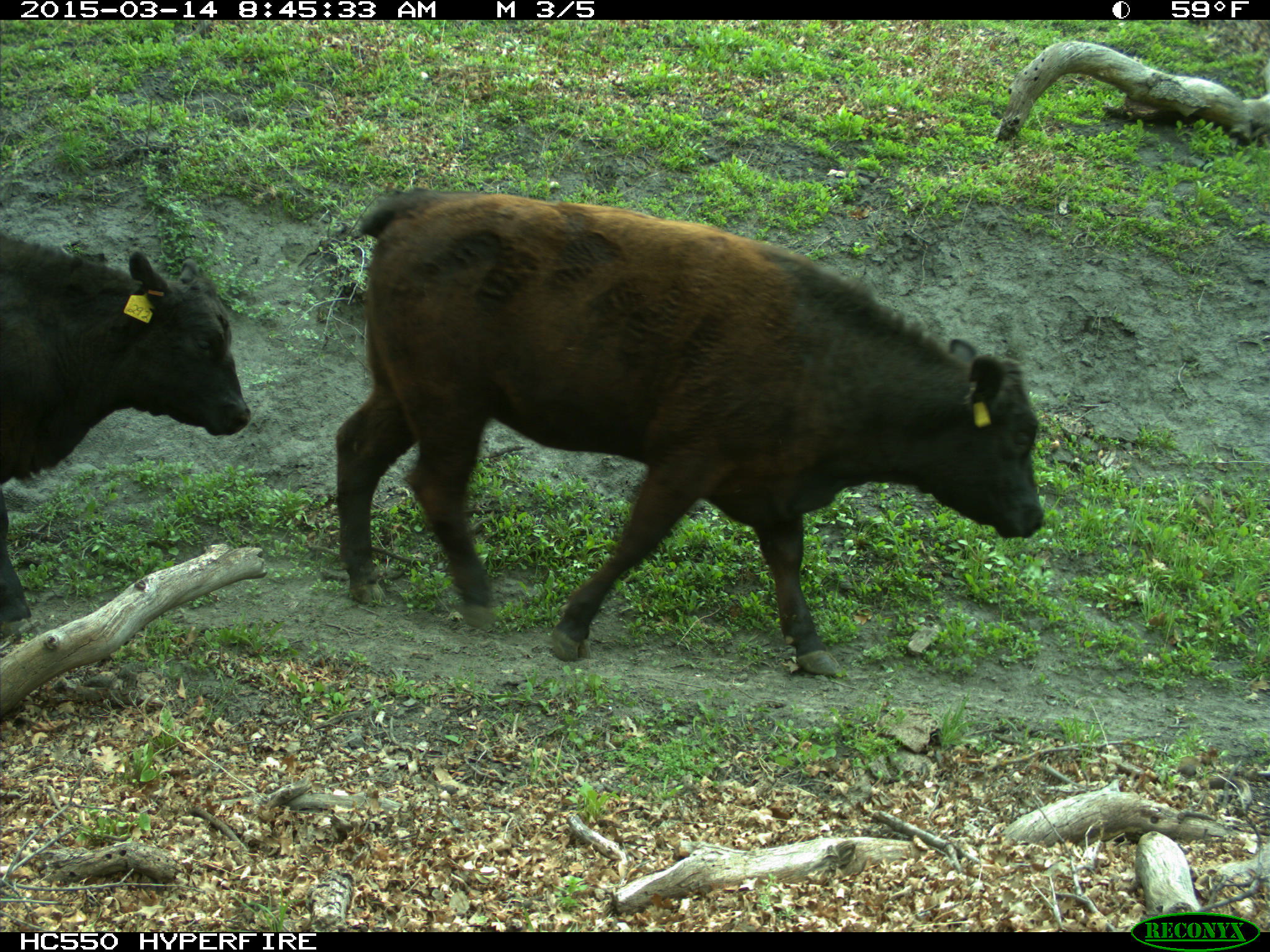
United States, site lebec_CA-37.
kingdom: Animalia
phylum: Chordata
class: Mammalia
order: Artiodactyla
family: Bovidae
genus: Bos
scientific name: Bos taurus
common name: domestic cow